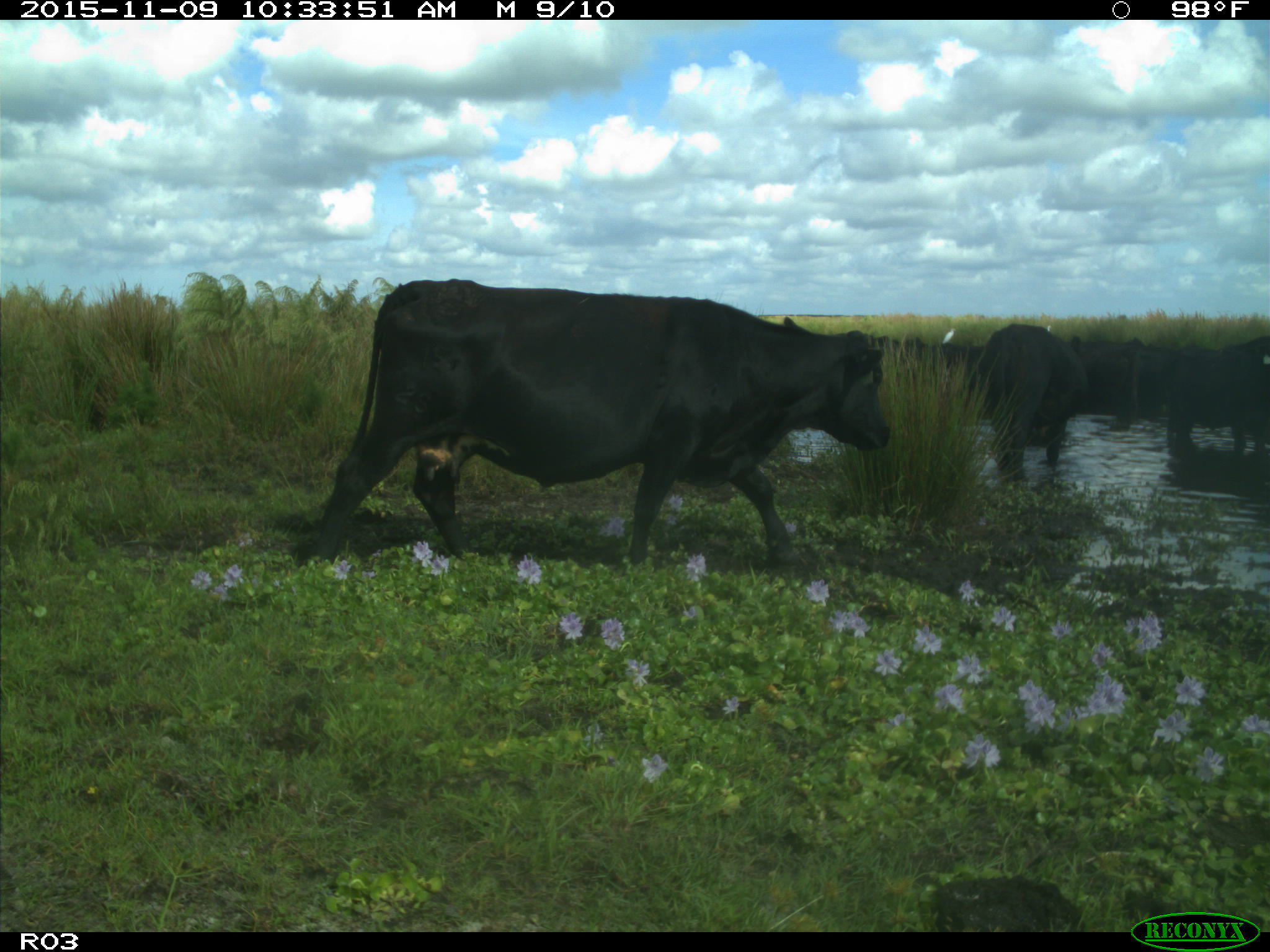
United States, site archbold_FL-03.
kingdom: Animalia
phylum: Chordata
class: Mammalia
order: Artiodactyla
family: Bovidae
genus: Bos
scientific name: Bos taurus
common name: domestic cow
Bos taurus (domestic cow).